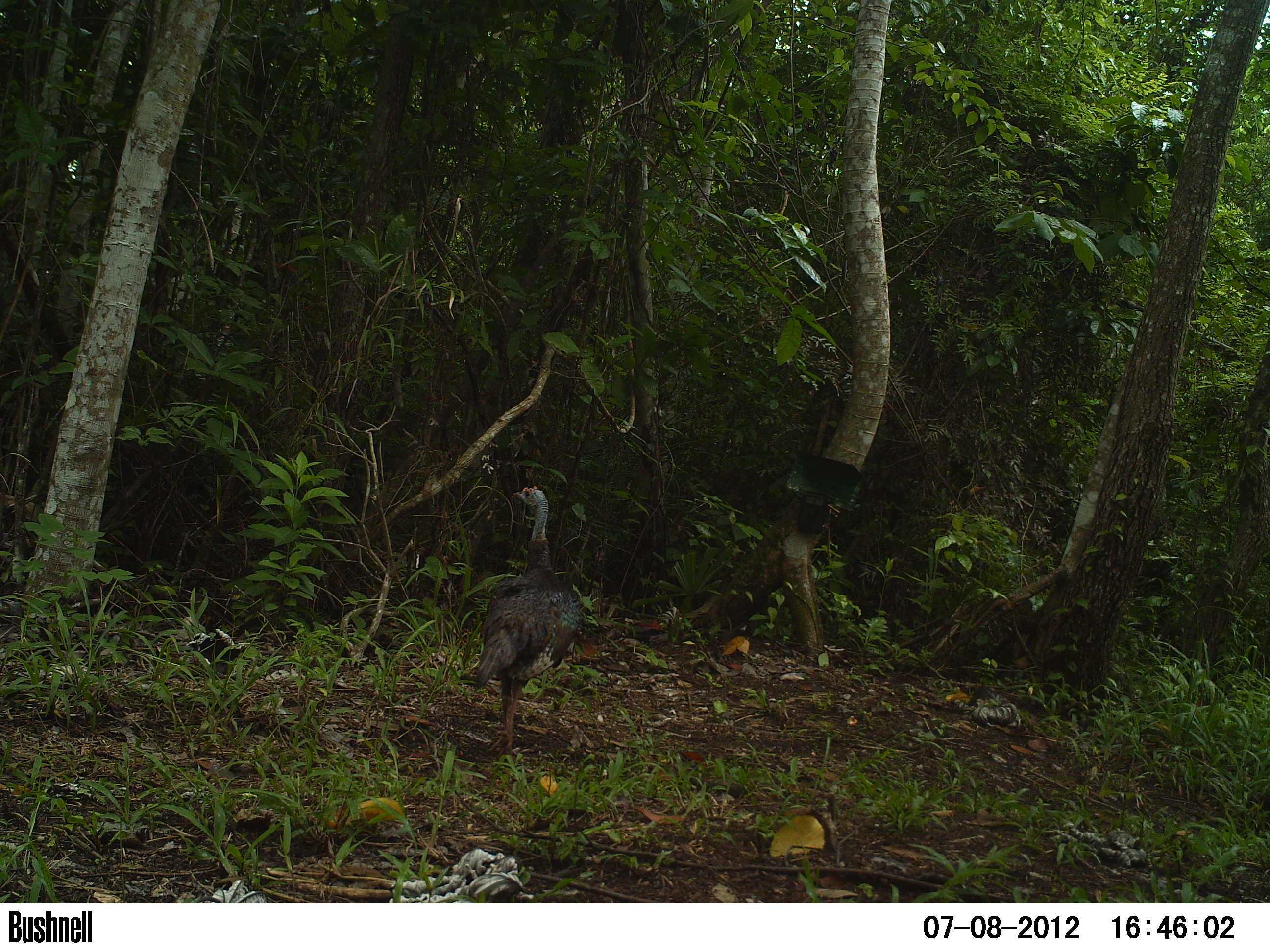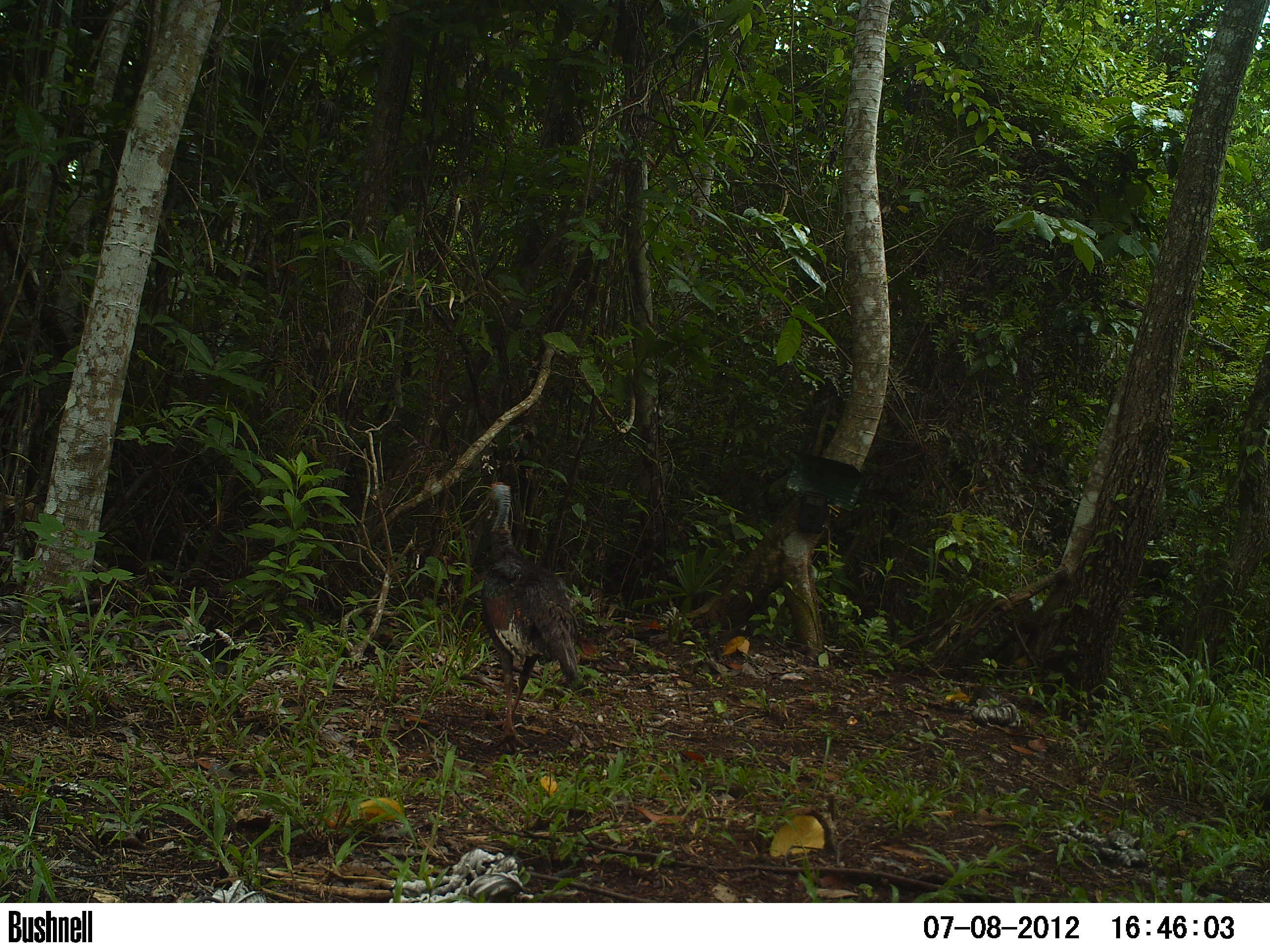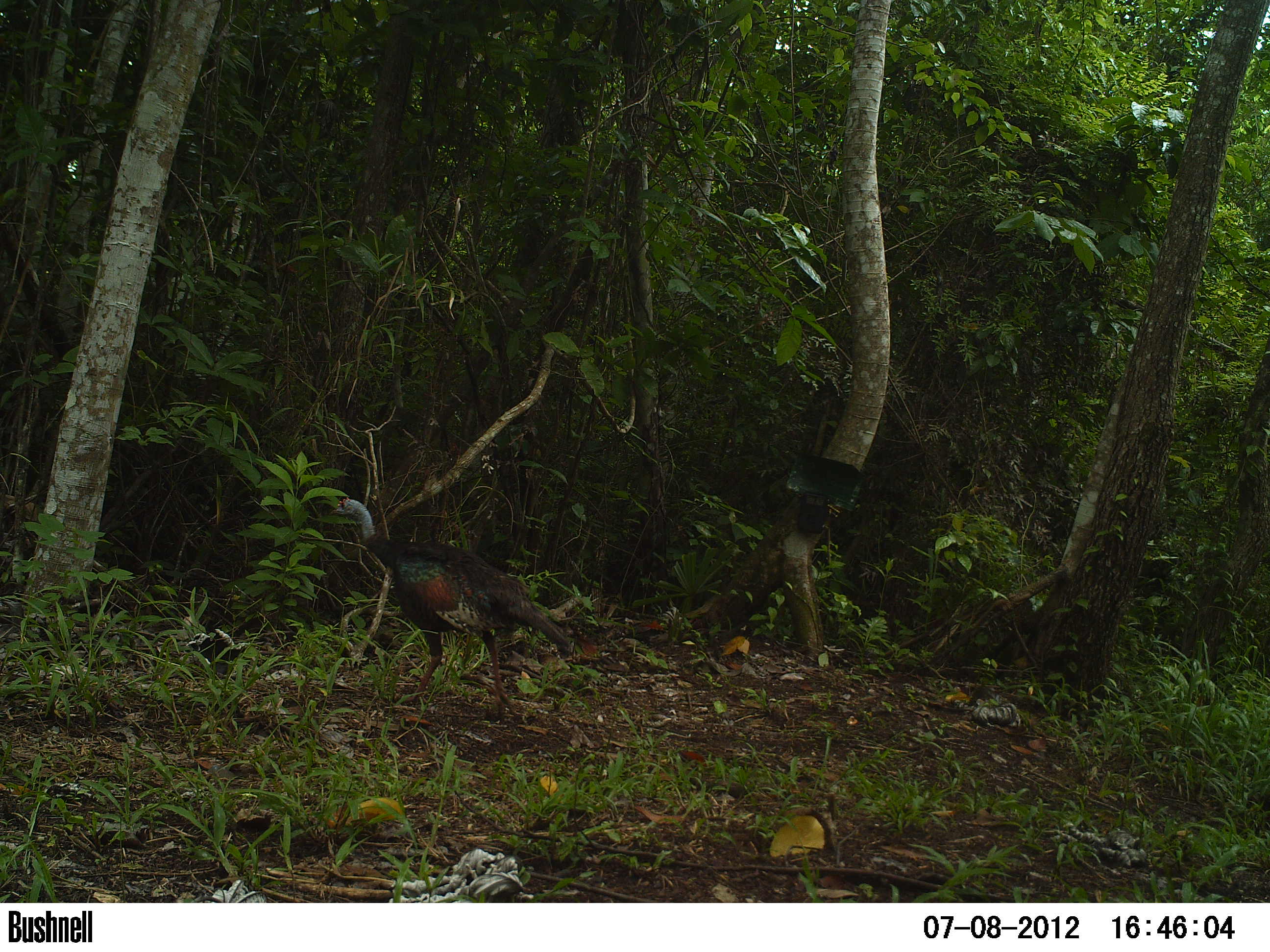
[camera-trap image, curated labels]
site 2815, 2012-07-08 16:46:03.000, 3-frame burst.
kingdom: Animalia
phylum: Chordata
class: Aves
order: Galliformes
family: Phasianidae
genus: Meleagris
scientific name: Meleagris ocellata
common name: ocellated turkey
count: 1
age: adult